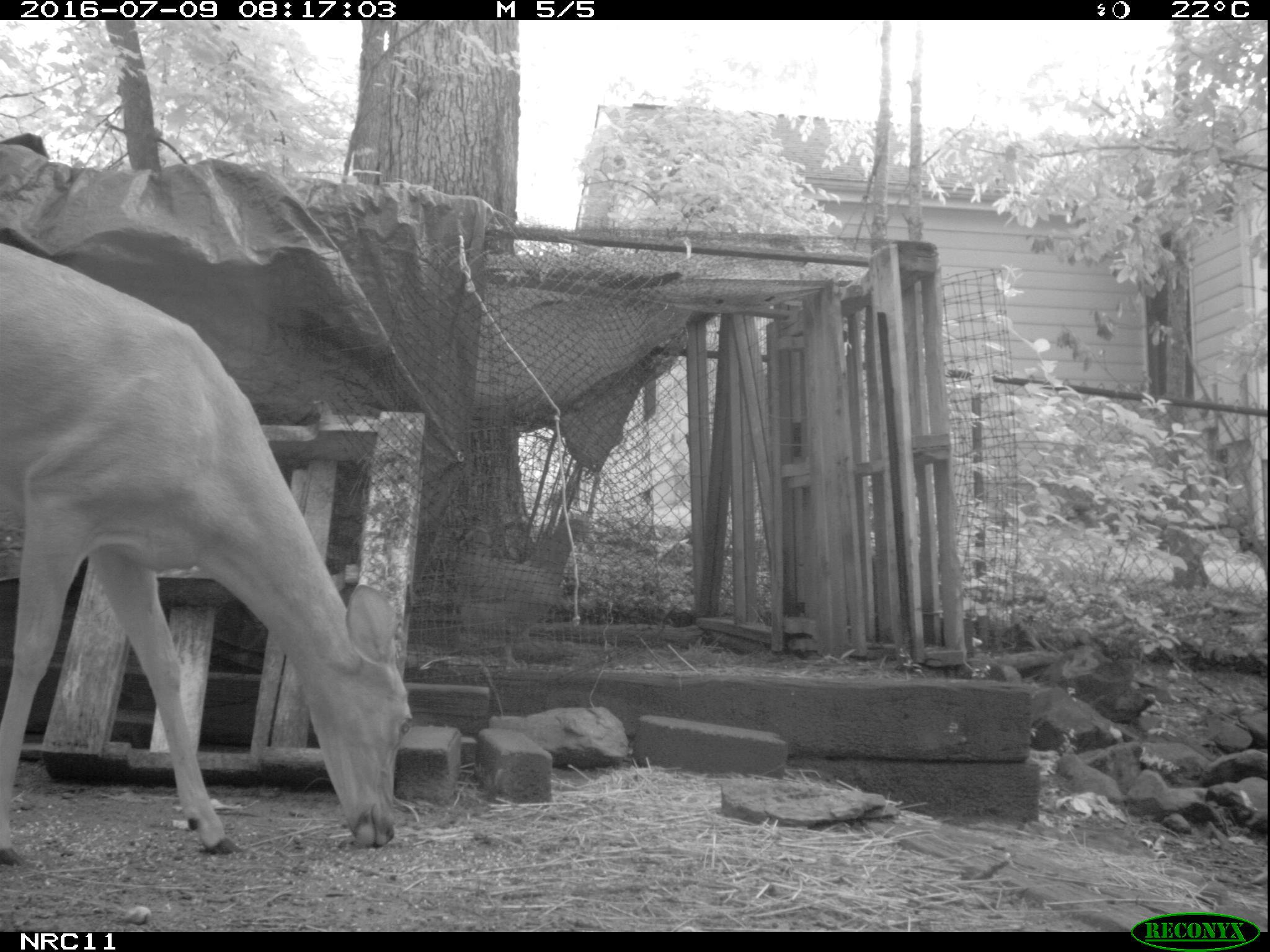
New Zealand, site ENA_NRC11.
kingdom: Animalia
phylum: Chordata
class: Mammalia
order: Artiodactyla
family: Cervidae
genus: Odocoileus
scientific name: Odocoileus virginianus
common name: white-tailed deer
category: white tailed deer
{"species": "white tailed deer (white-tailed deer) (Odocoileus virginianus)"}